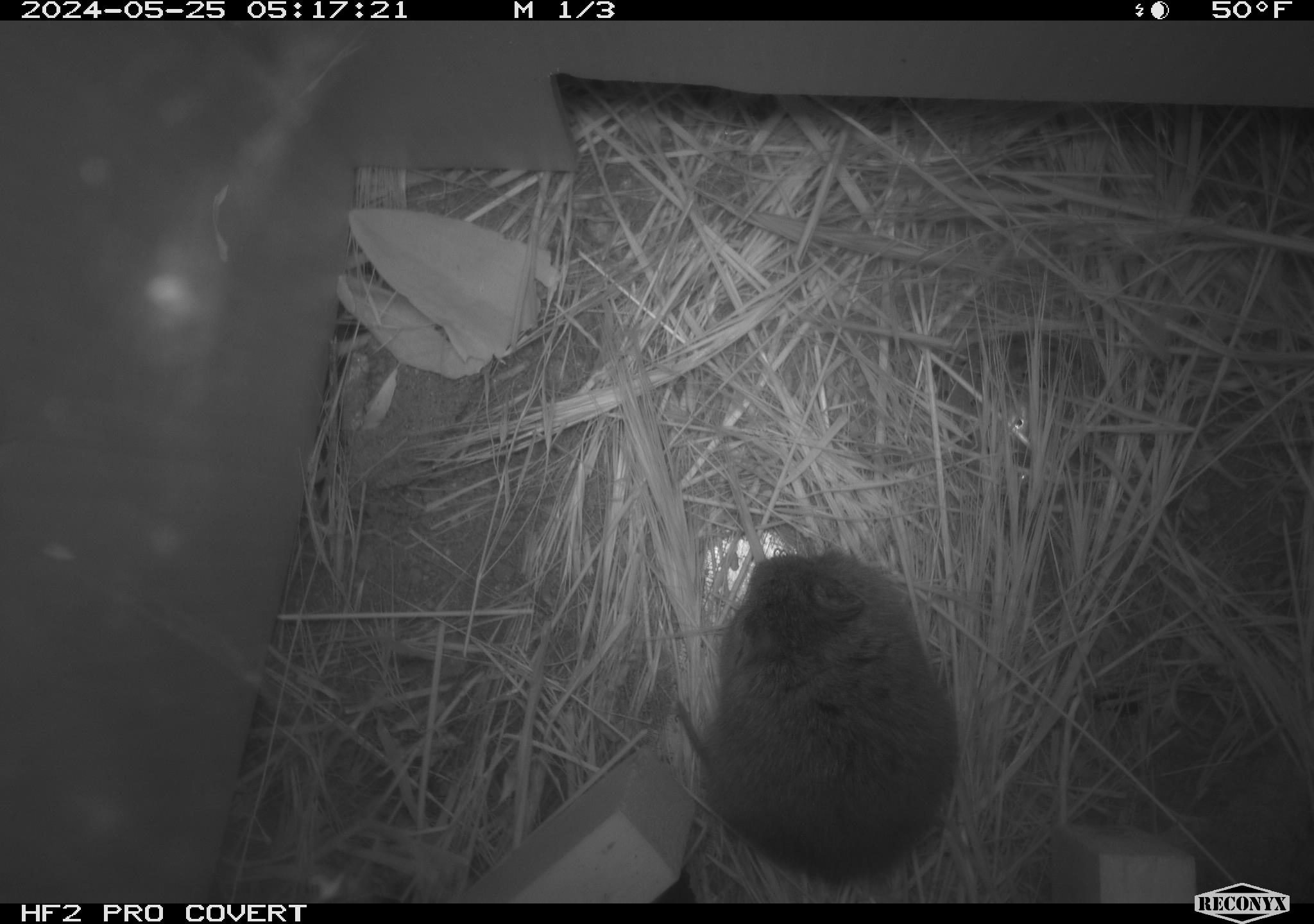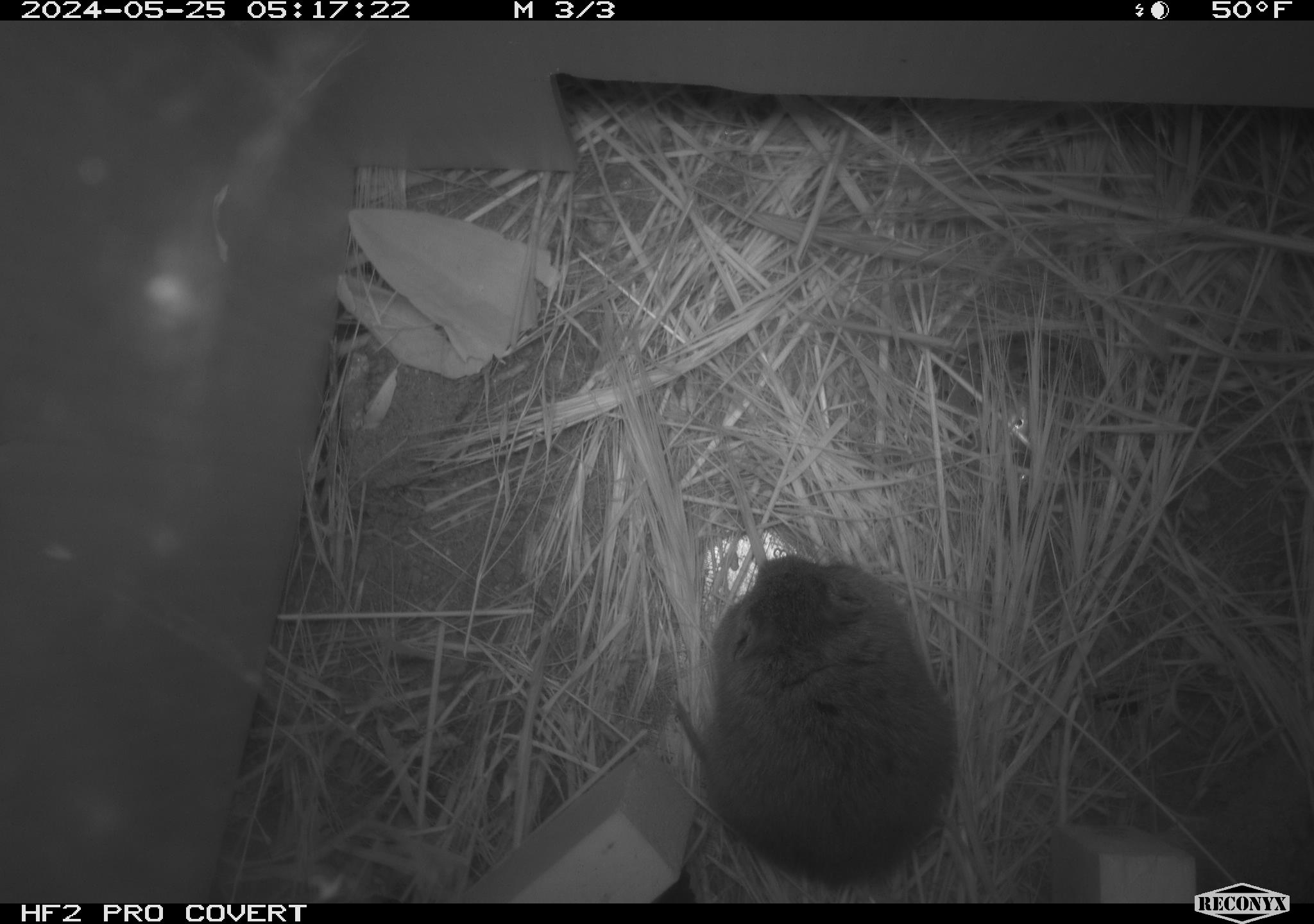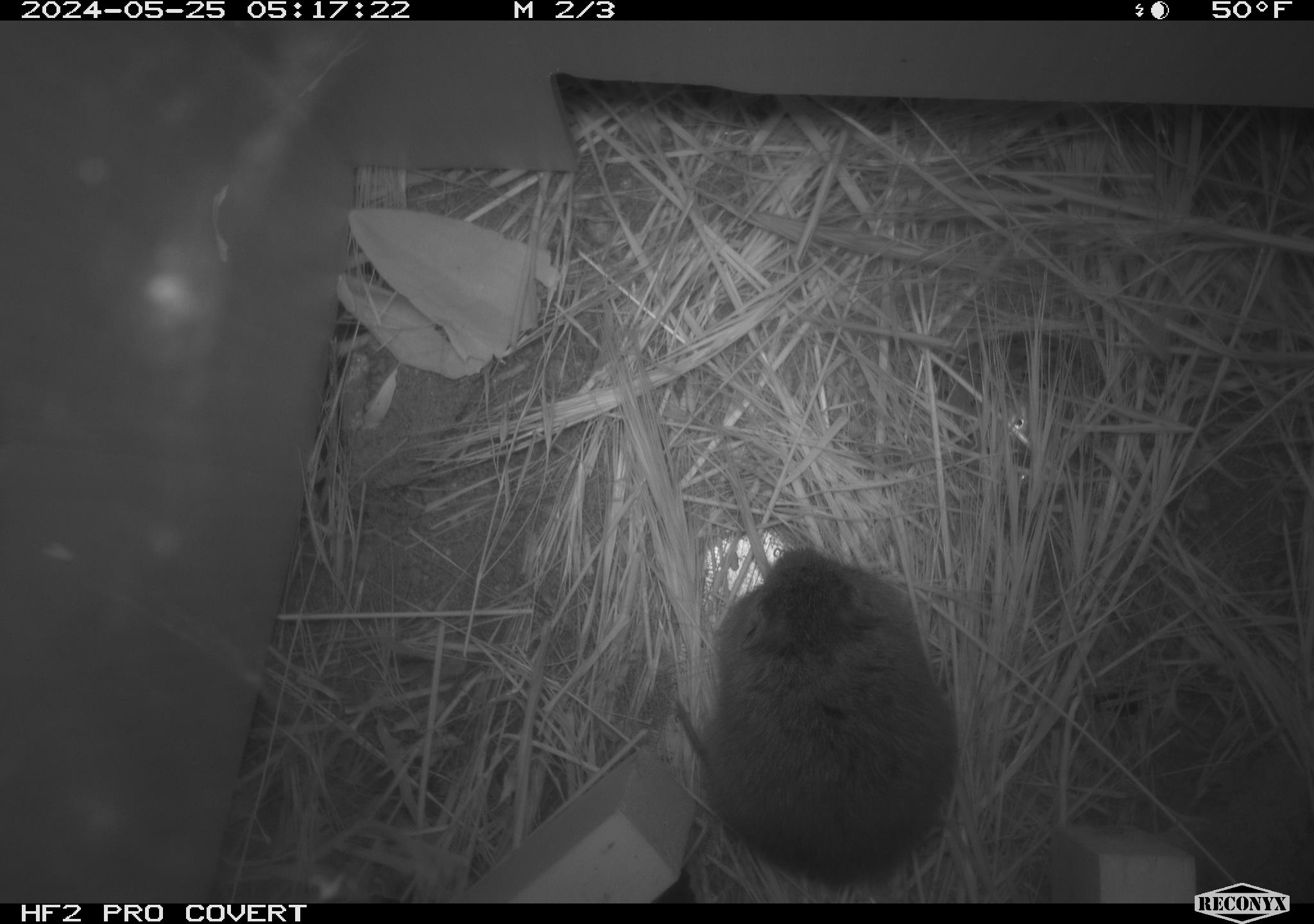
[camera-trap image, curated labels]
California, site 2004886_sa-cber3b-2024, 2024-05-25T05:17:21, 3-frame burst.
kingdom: Animalia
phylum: Chordata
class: Mammalia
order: Rodentia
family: Cricetidae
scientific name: Arvicolinae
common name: voles, lemmings, and muskrats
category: arvicolinae subfamily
Arvicolinae subfamily (voles, lemmings, and muskrats) (Arvicolinae).